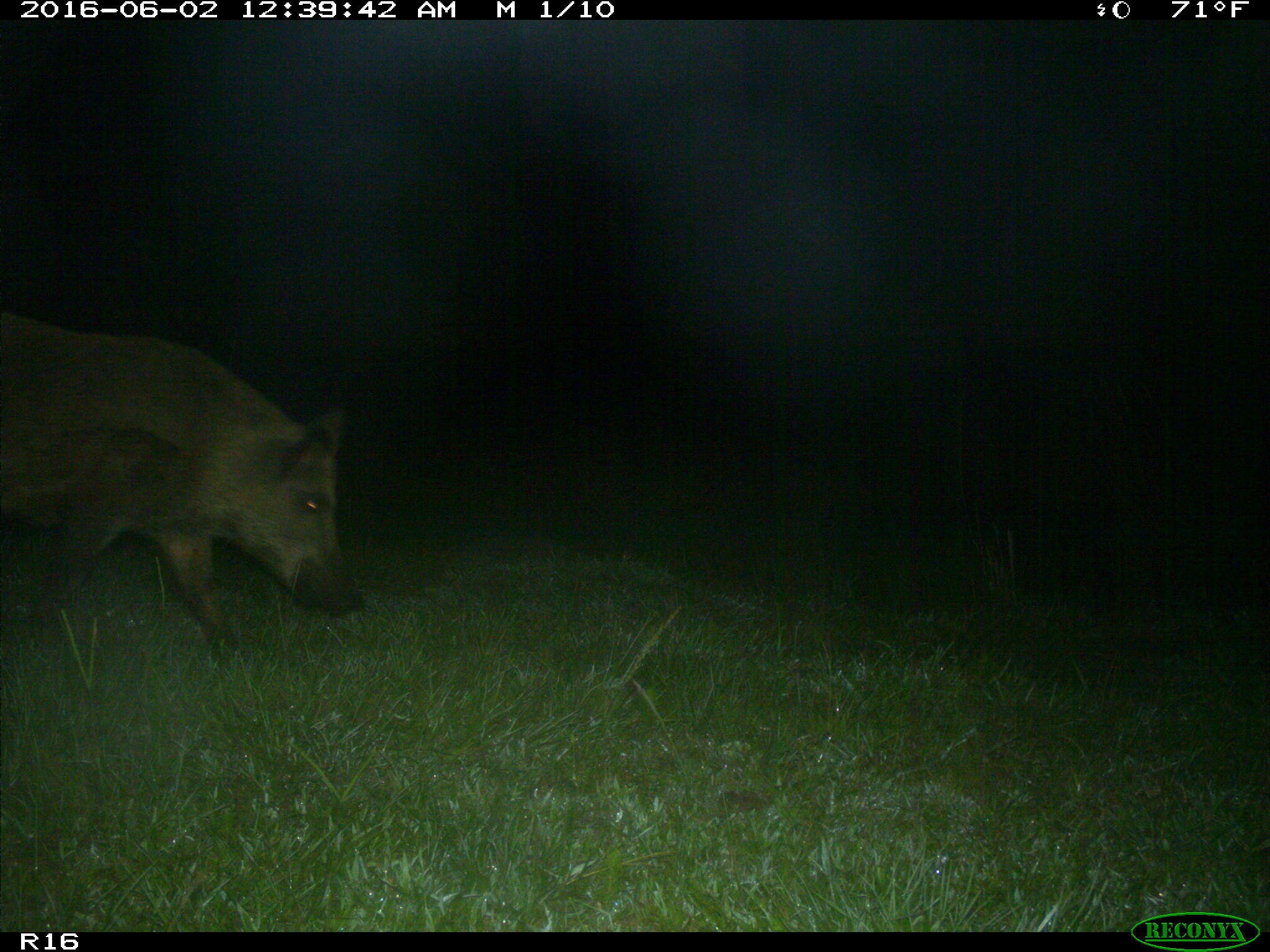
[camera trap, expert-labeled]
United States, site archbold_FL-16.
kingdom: Animalia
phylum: Chordata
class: Mammalia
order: Artiodactyla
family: Suidae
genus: Sus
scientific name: Sus scrofa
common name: wild boar